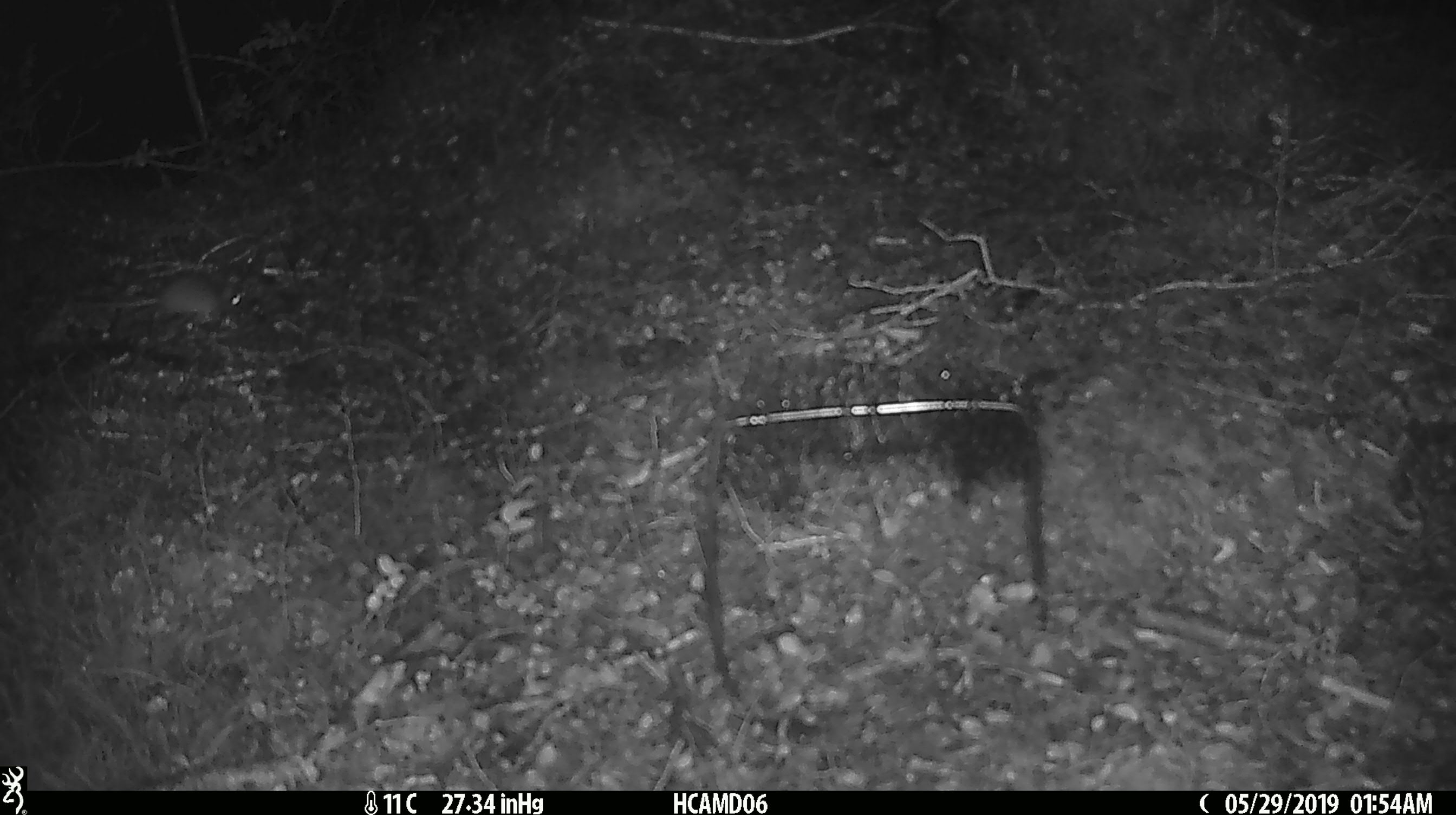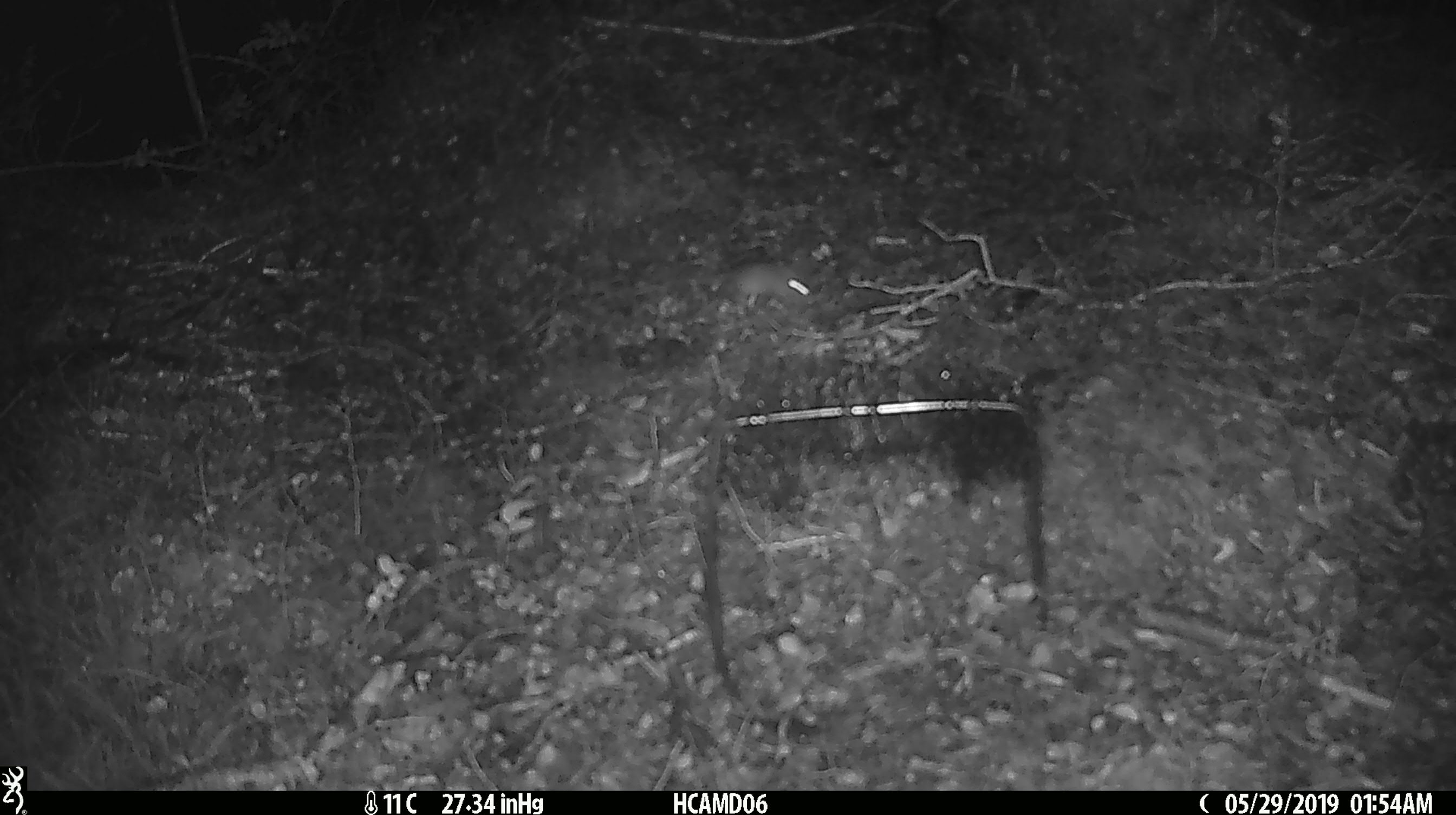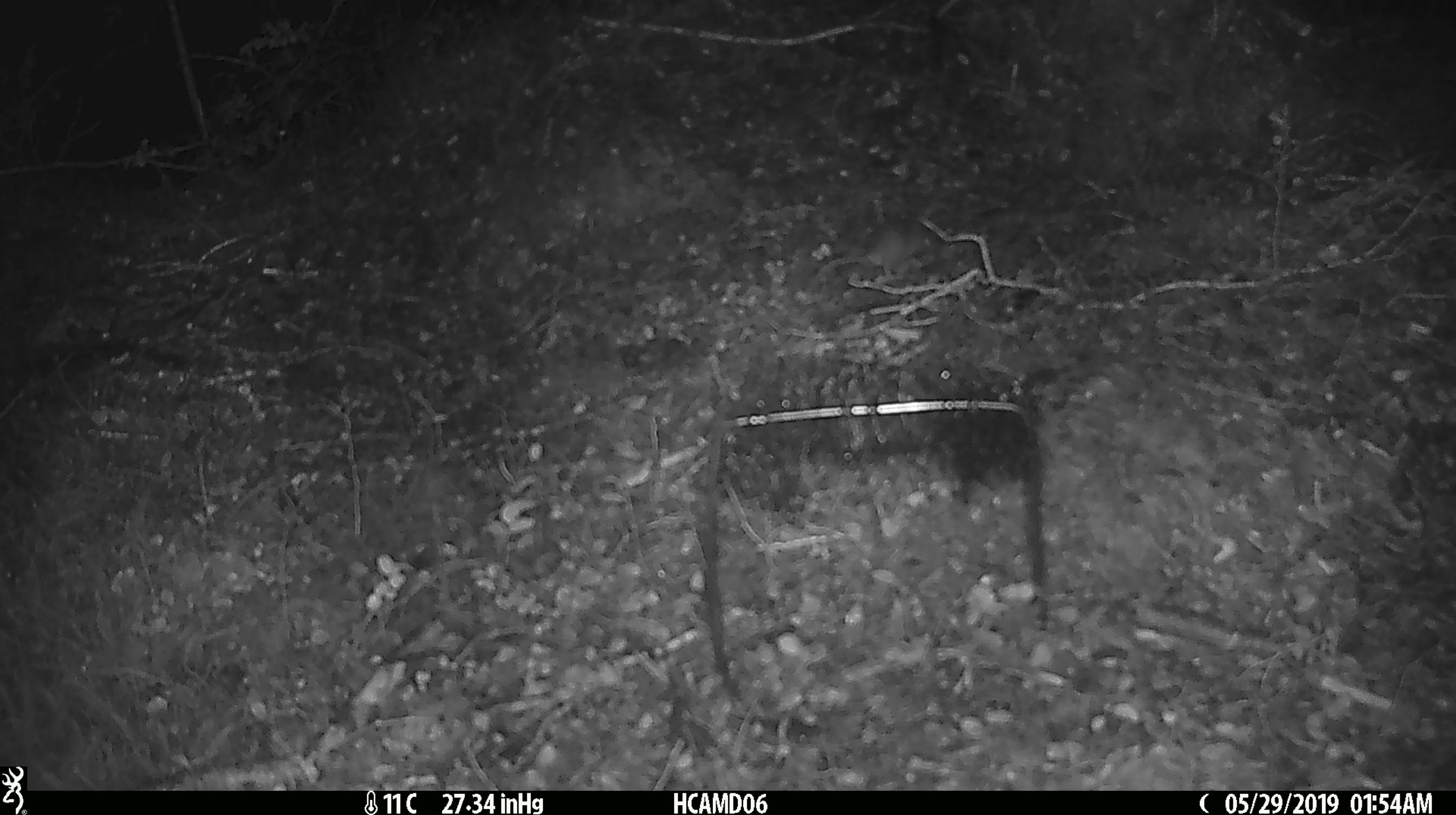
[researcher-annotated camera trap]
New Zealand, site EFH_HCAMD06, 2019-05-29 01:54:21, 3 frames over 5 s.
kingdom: Animalia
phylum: Chordata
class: Mammalia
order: Rodentia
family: Muridae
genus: Mus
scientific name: Mus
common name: mouse